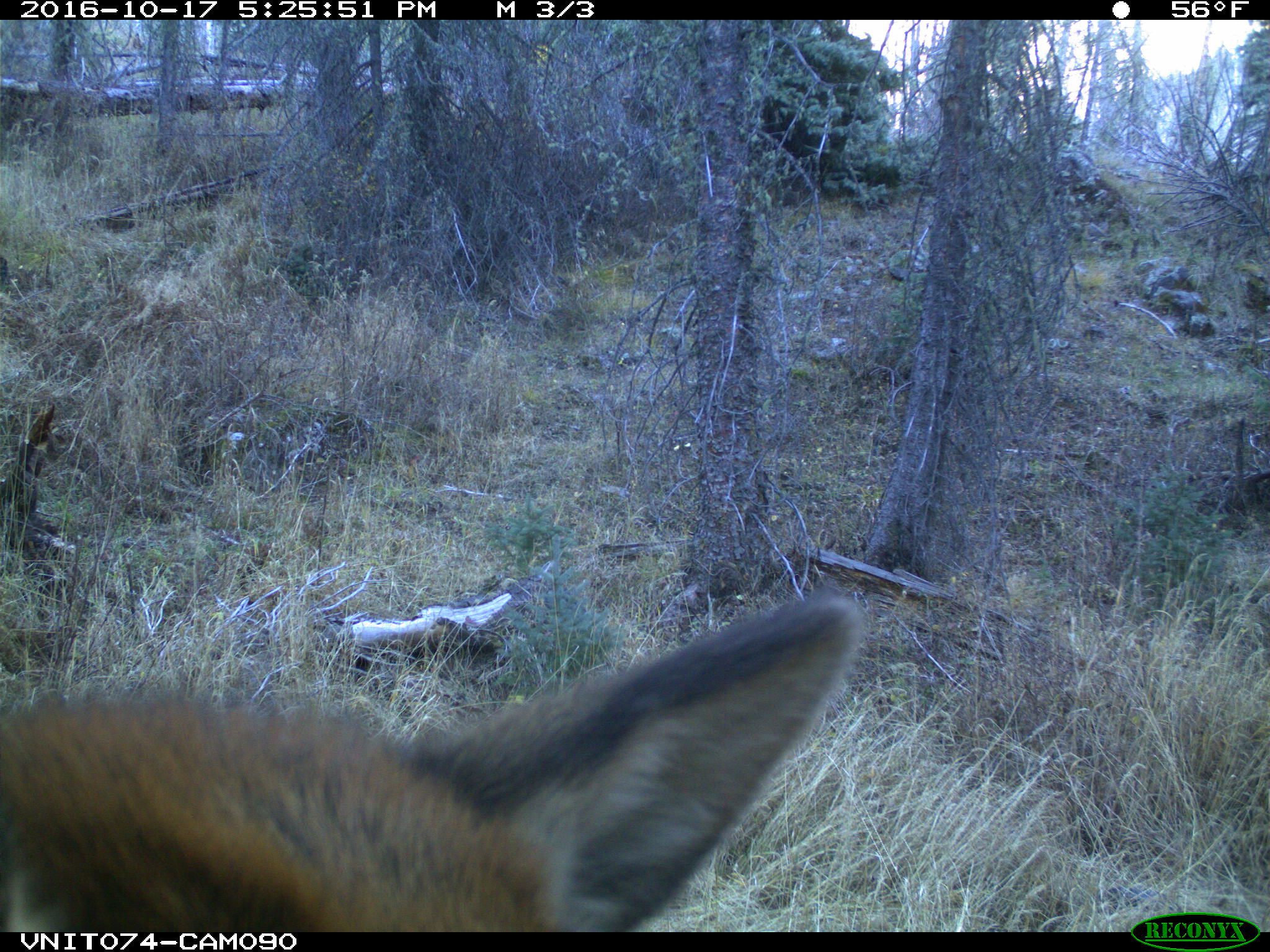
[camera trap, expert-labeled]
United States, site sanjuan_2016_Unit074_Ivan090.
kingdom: Animalia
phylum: Chordata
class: Mammalia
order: Artiodactyla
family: Cervidae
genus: Cervus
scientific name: Cervus elaphus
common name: red deer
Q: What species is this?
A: Cervus elaphus (red deer).